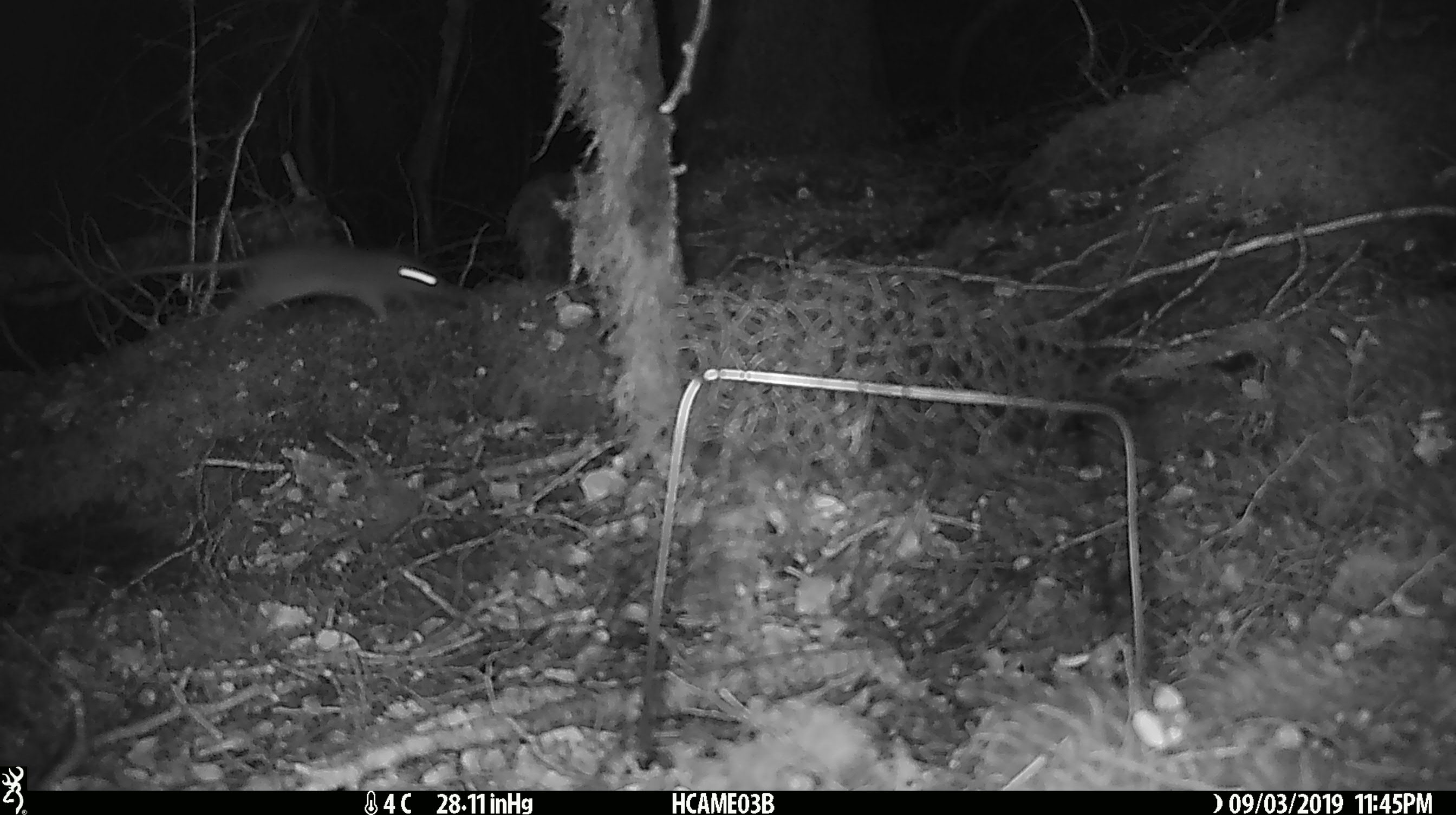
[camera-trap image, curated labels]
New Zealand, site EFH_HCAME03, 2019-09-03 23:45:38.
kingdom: Animalia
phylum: Chordata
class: Mammalia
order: Rodentia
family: Muridae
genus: Rattus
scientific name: Rattus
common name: rat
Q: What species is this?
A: Rat (Rattus).